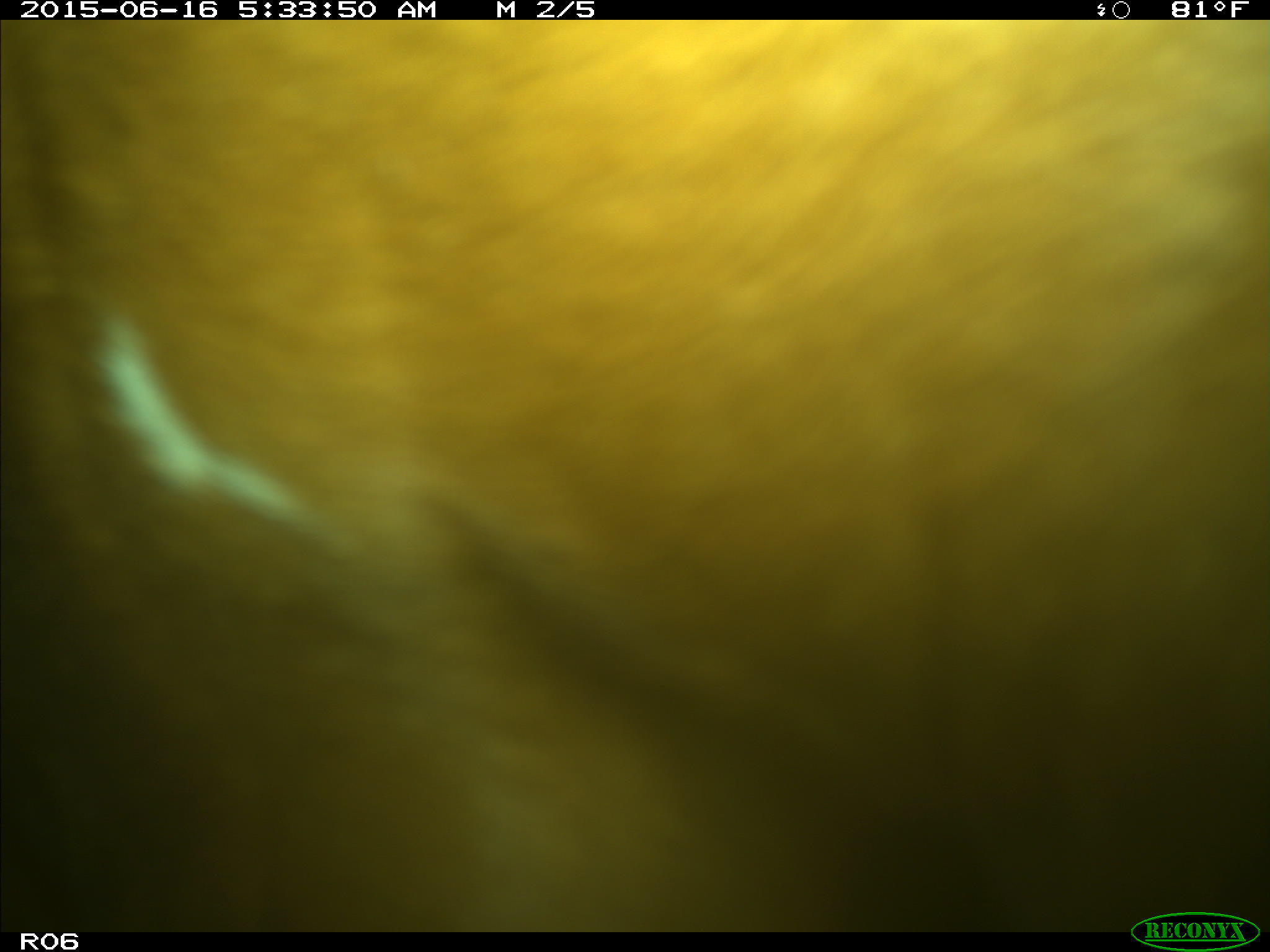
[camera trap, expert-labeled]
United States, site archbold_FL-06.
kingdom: Animalia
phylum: Chordata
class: Mammalia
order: Artiodactyla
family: Bovidae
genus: Bos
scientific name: Bos taurus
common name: domestic cow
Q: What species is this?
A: Bos taurus (domestic cow).